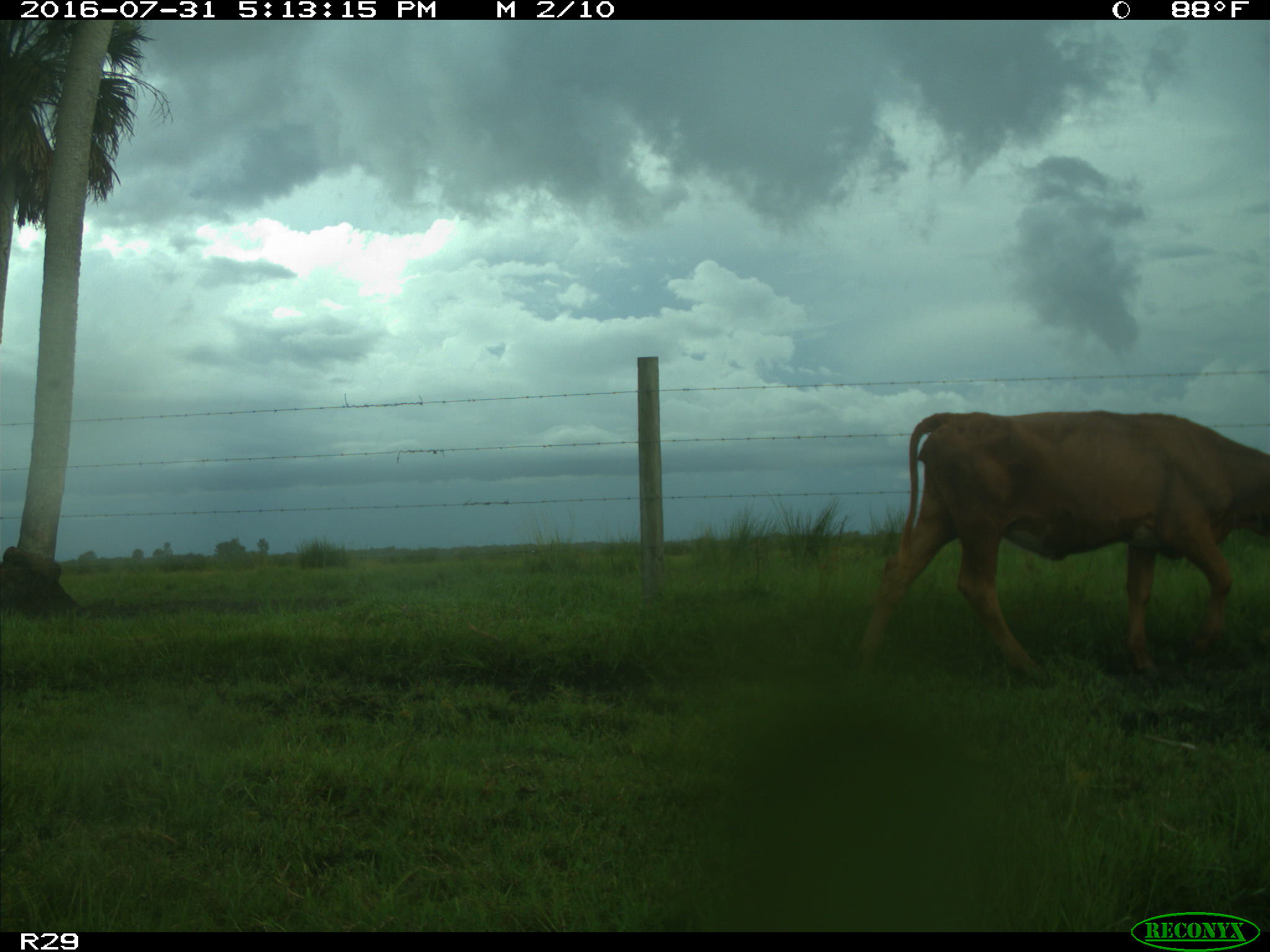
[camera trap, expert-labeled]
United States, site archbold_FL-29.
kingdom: Animalia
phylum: Chordata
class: Mammalia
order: Artiodactyla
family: Bovidae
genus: Bos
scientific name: Bos taurus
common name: domestic cow